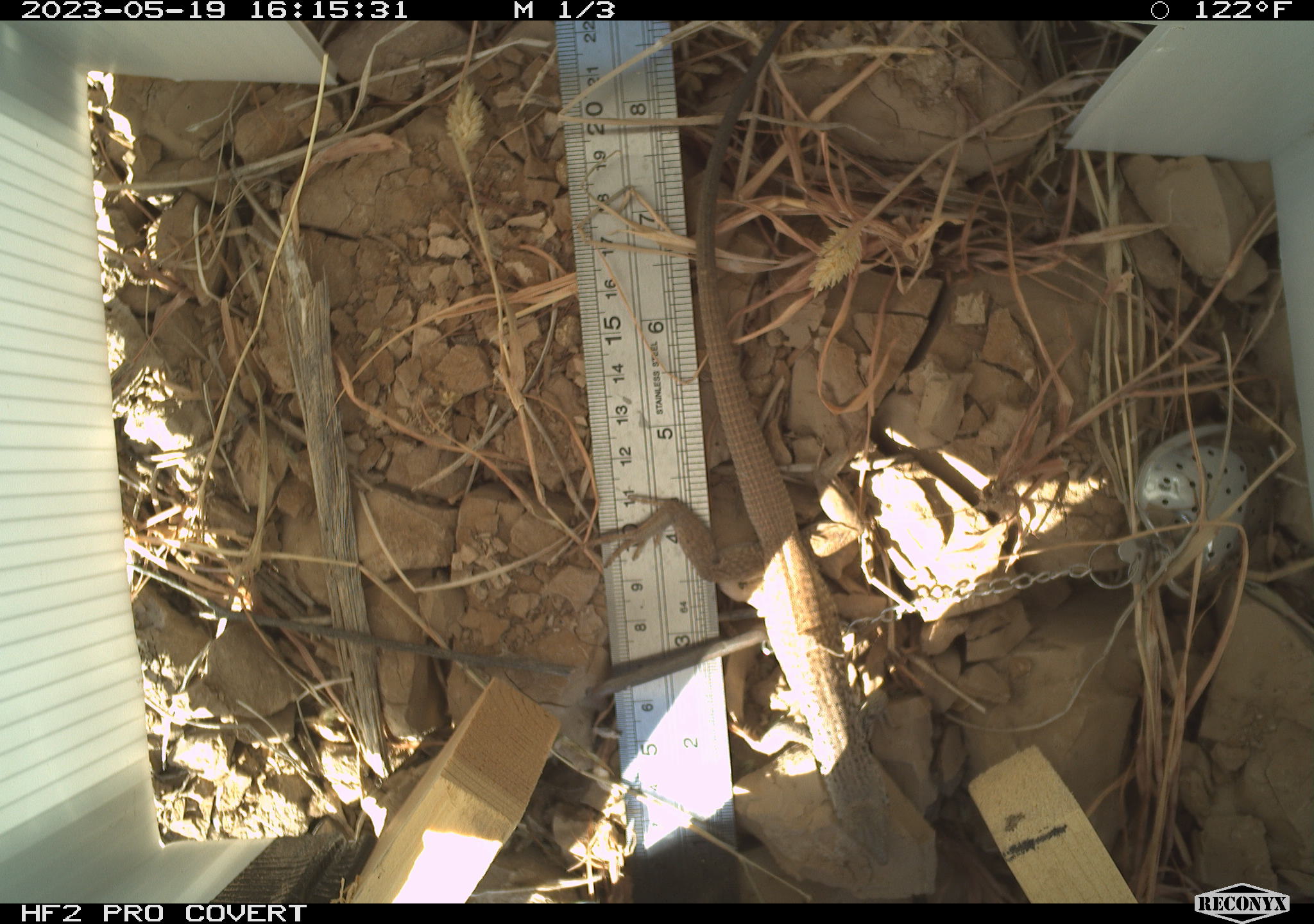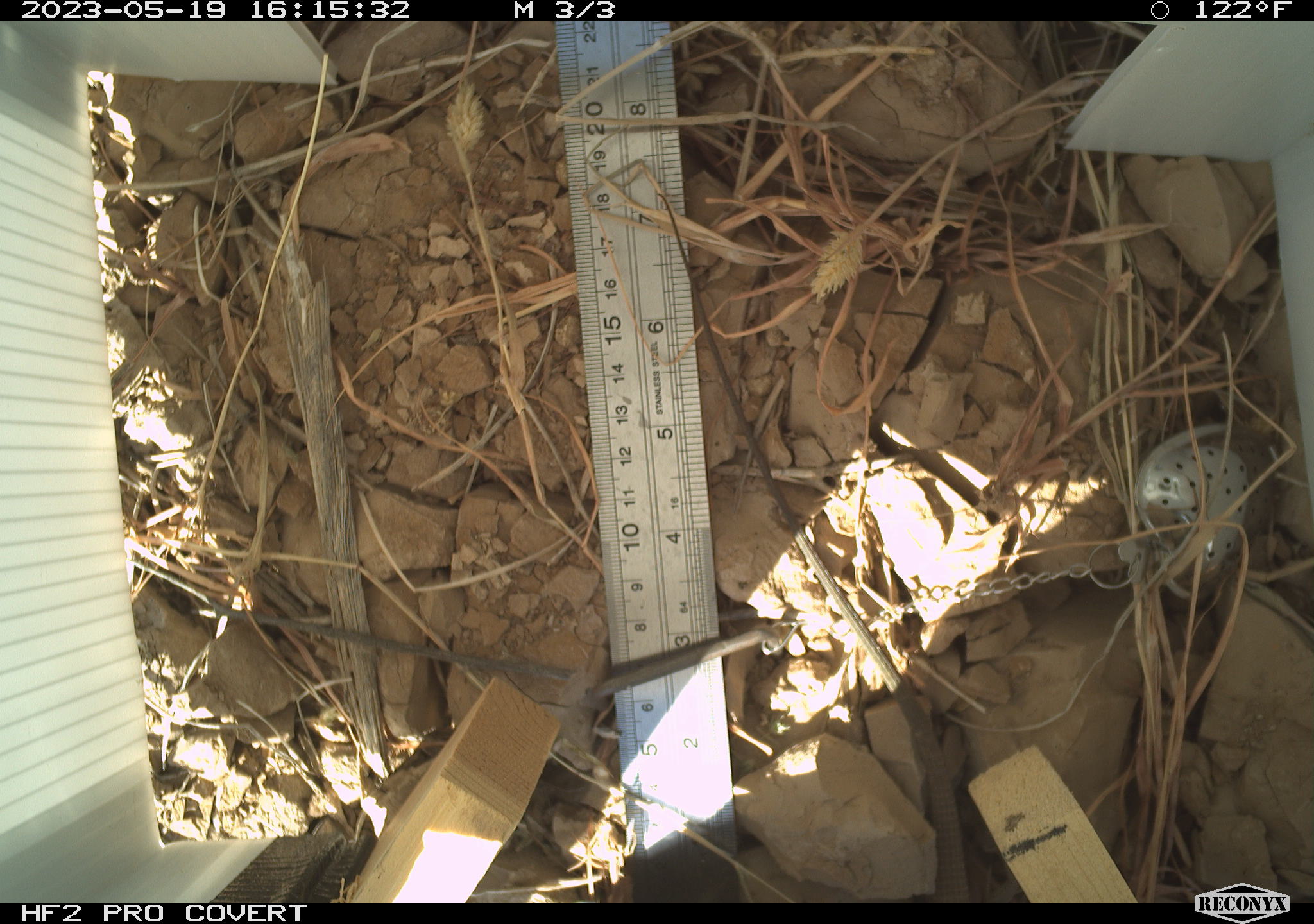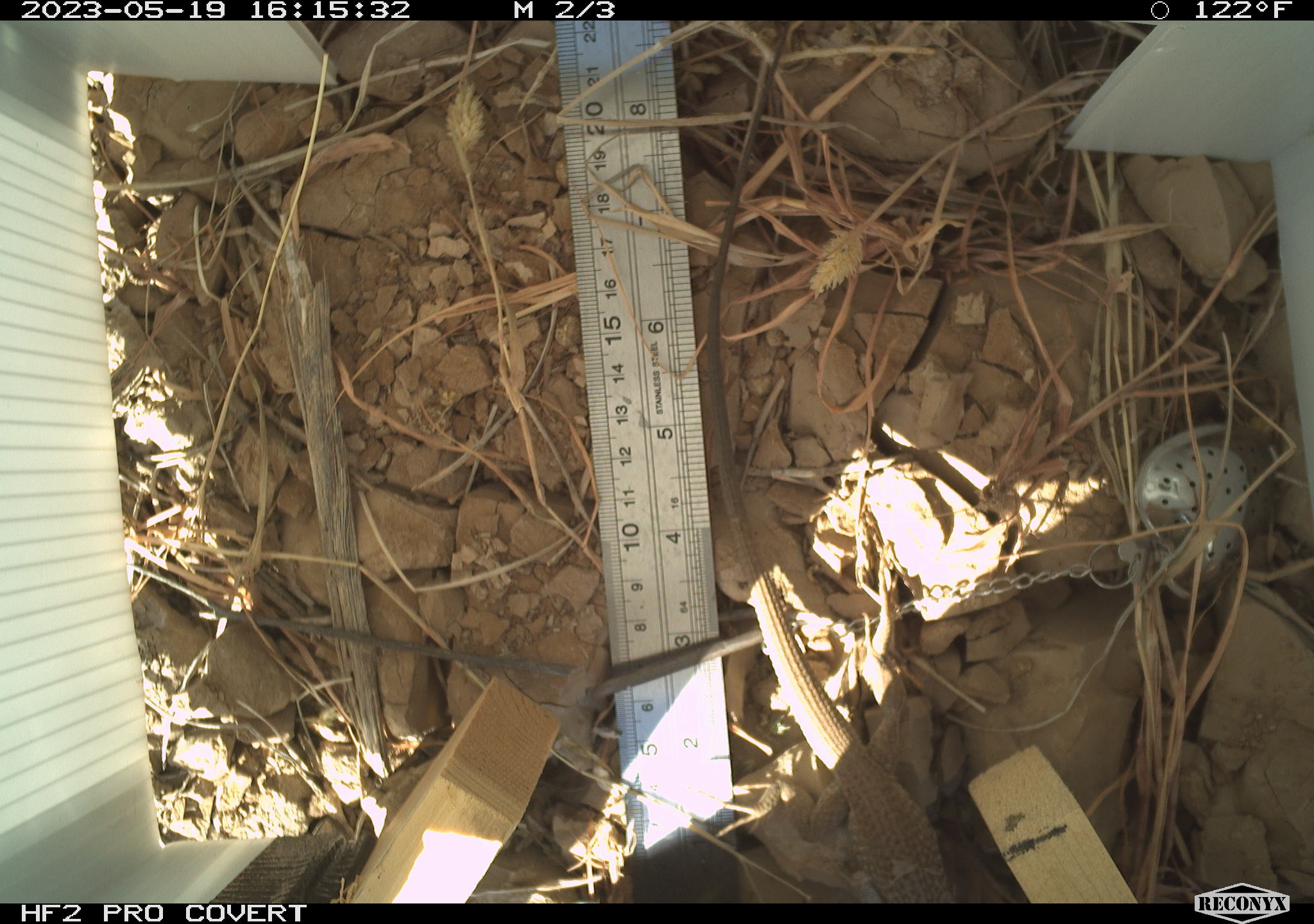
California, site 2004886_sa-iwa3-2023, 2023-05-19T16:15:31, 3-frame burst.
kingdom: Animalia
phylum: Chordata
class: Reptilia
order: Squamata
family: Teiidae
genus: Aspidoscelis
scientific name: Aspidoscelis tigris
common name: western whiptail